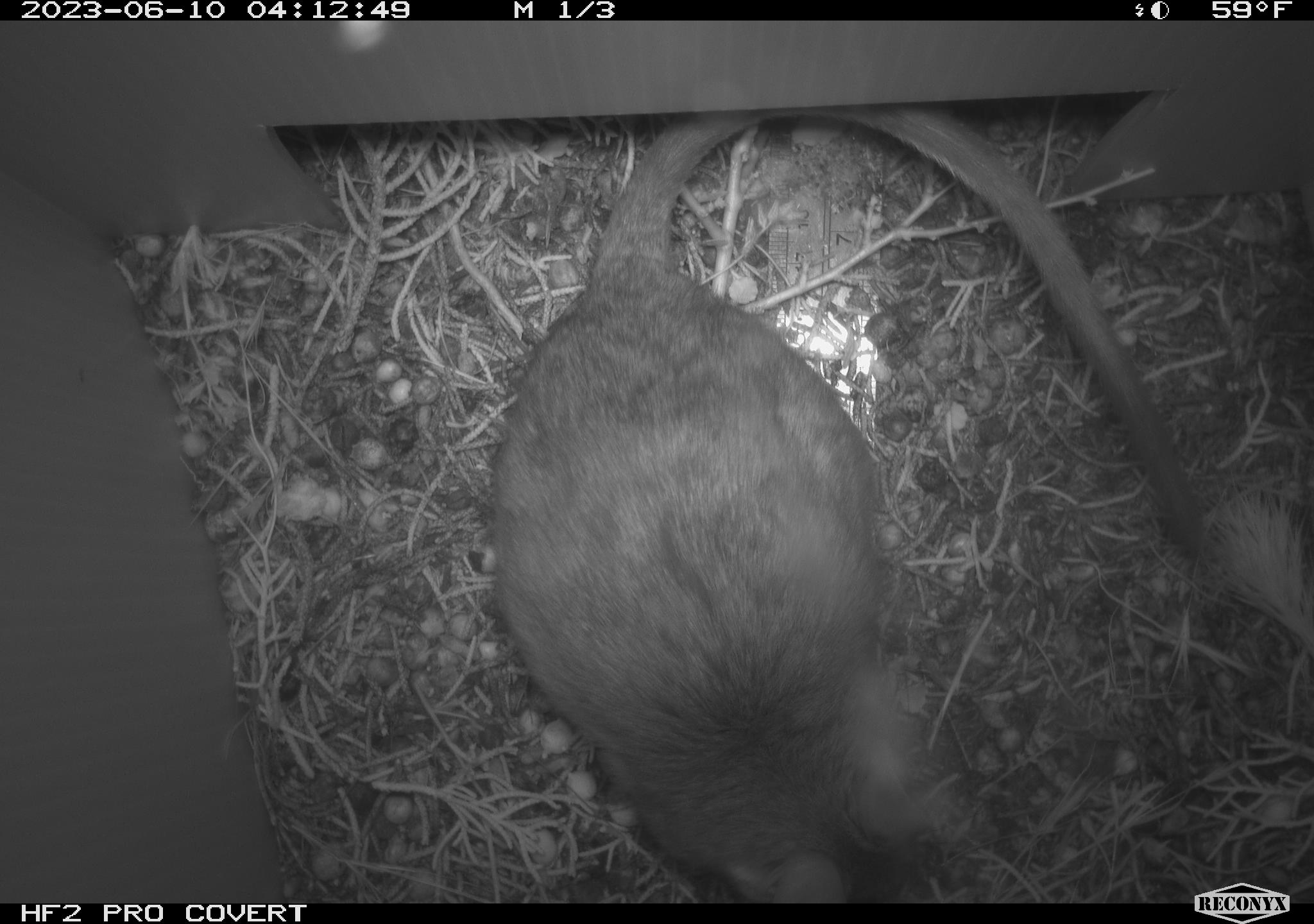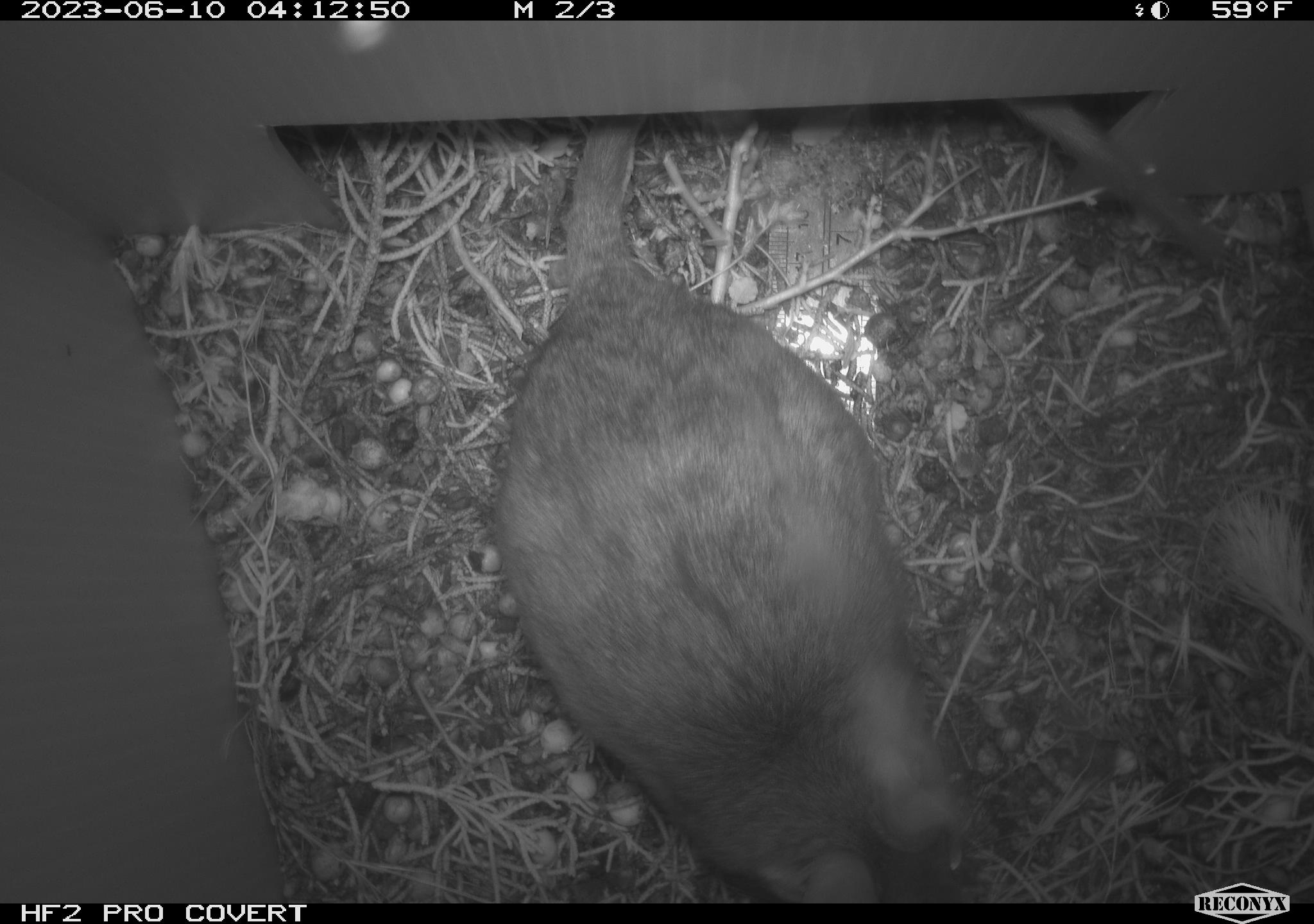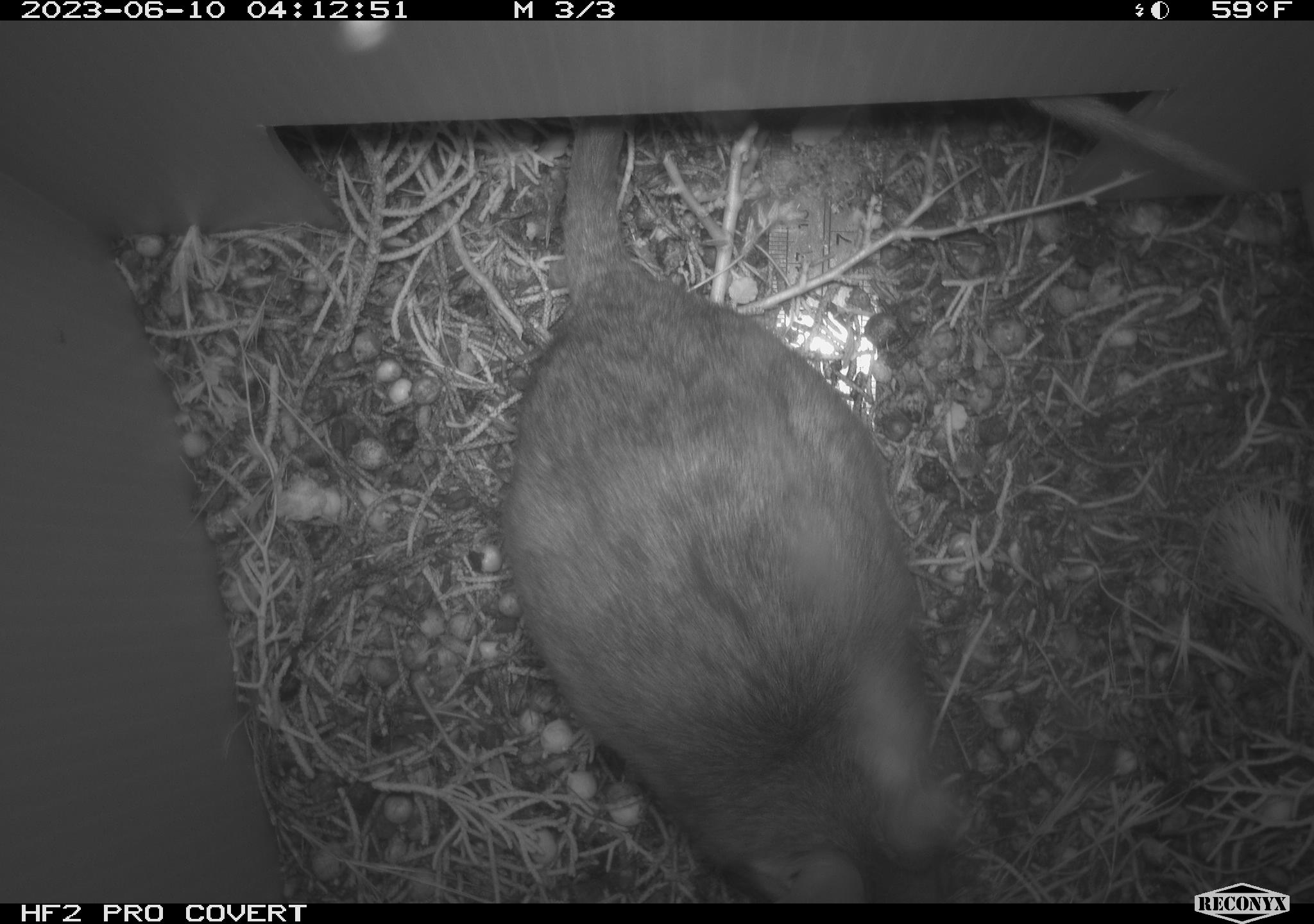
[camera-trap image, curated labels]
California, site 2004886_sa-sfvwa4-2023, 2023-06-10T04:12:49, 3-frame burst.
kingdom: Animalia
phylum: Chordata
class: Mammalia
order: Rodentia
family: Cricetidae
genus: Neotoma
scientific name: Neotoma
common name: pack rat or woodrat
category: neotoma species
Neotoma species (pack rat or woodrat) (Neotoma).